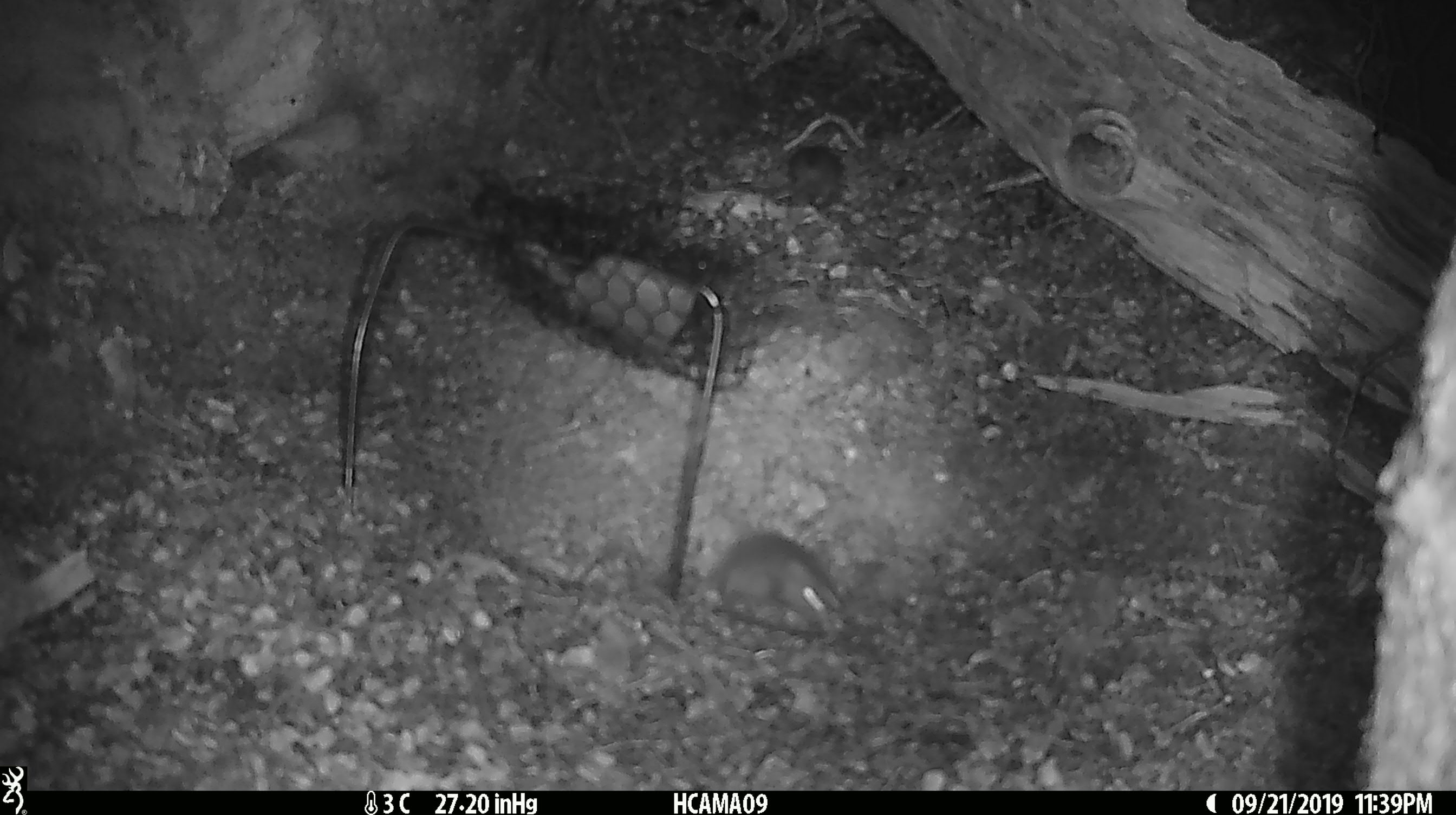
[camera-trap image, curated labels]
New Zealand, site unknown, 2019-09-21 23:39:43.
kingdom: Animalia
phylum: Chordata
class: Mammalia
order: Rodentia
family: Muridae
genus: Mus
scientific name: Mus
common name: mouse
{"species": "mouse (Mus)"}